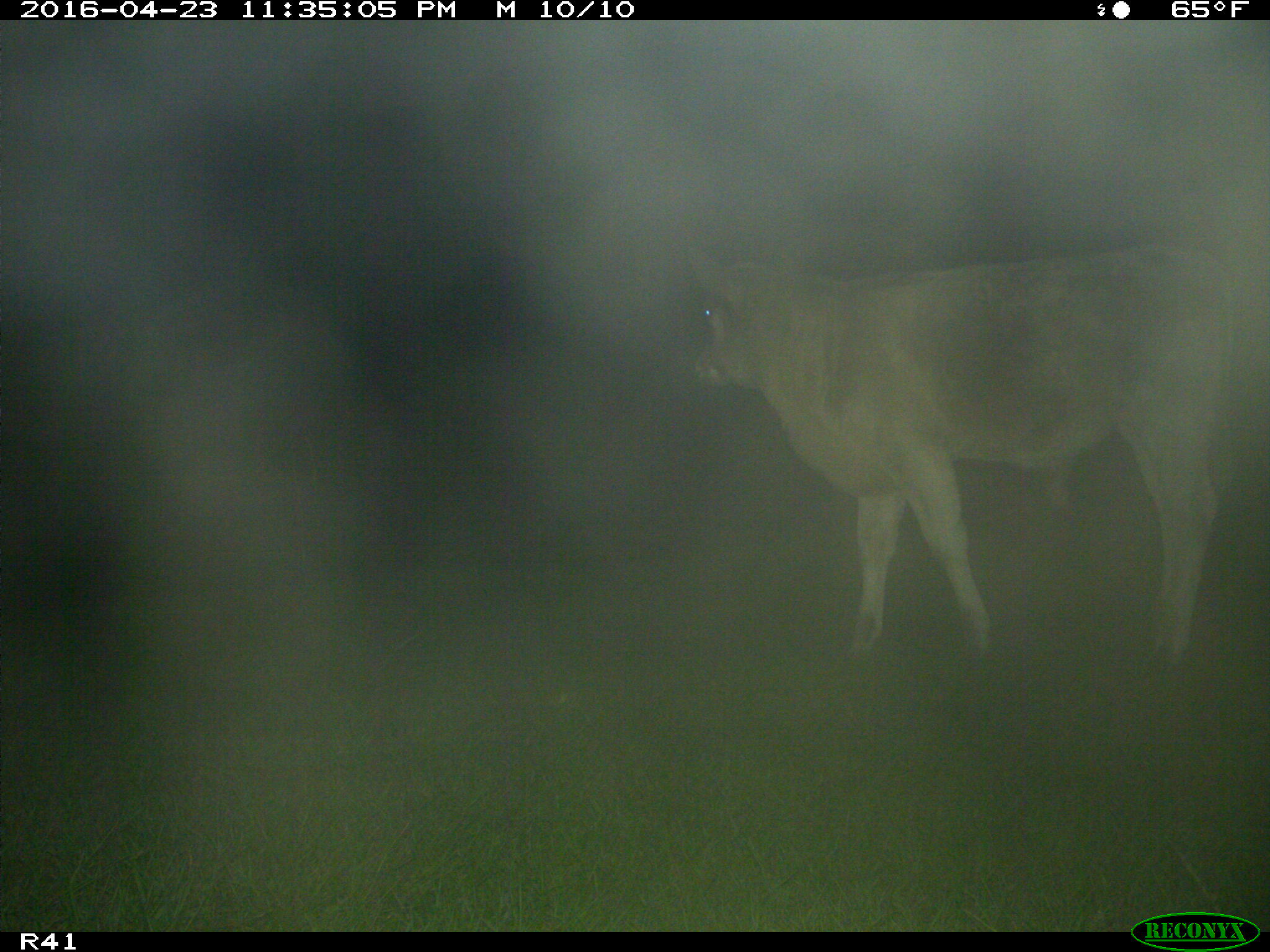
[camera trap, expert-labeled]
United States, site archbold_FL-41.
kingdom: Animalia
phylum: Chordata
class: Mammalia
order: Artiodactyla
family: Bovidae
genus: Bos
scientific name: Bos taurus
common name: domestic cow